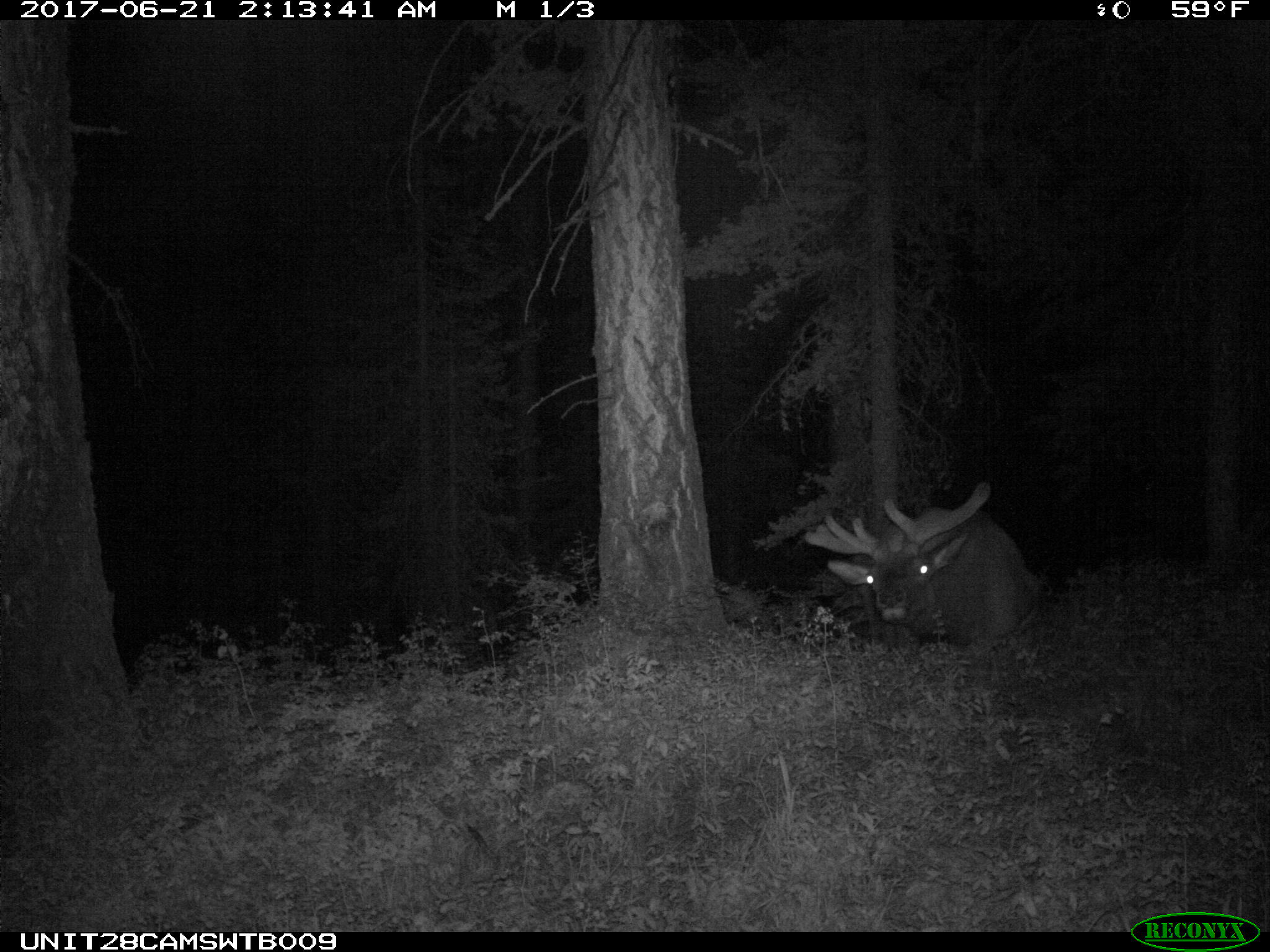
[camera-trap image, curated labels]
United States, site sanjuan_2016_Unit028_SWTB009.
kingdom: Animalia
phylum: Chordata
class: Mammalia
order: Artiodactyla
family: Cervidae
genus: Cervus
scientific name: Cervus elaphus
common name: red deer